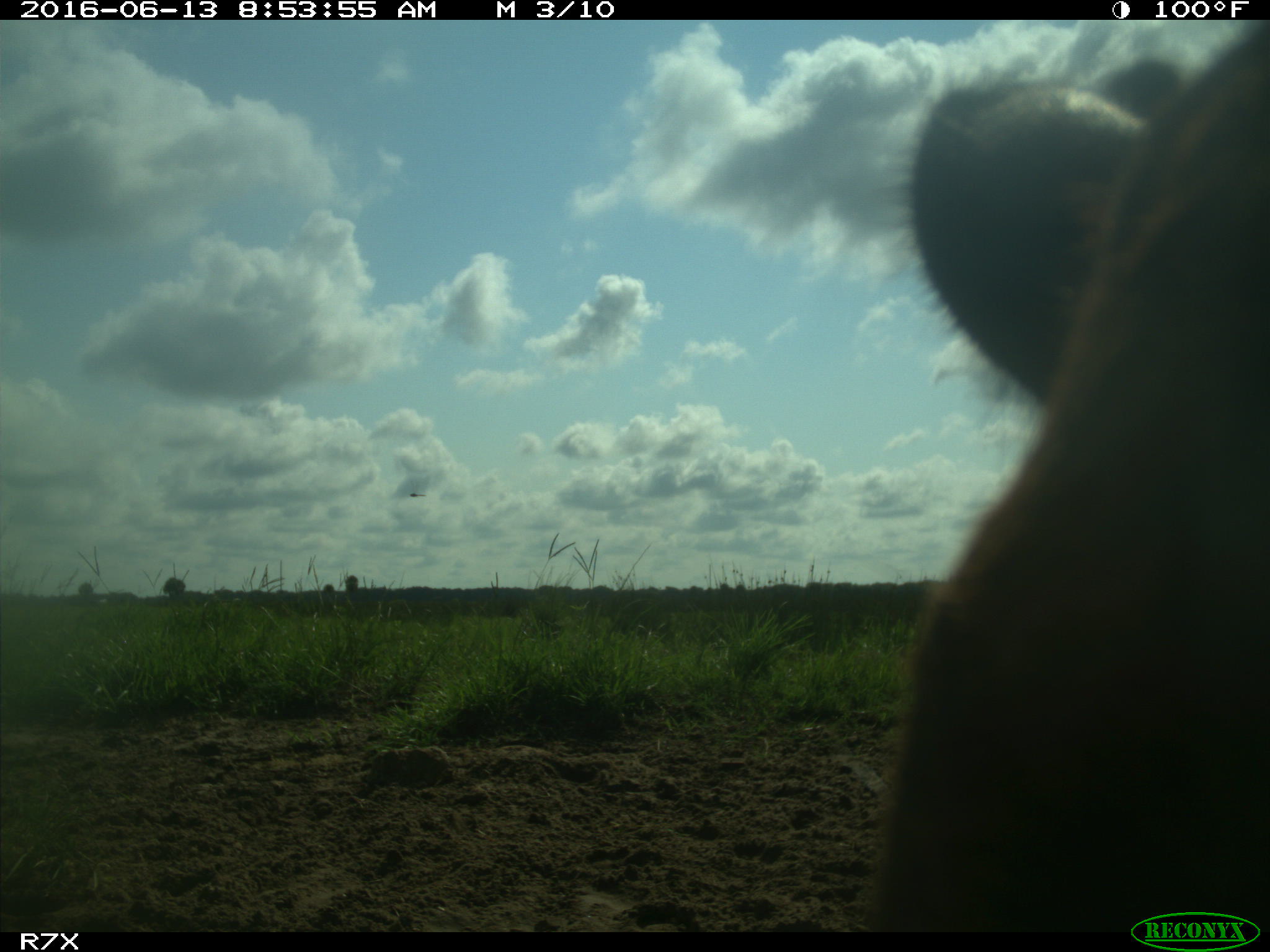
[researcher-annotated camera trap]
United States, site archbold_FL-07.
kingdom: Animalia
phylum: Chordata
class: Mammalia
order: Artiodactyla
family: Bovidae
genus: Bos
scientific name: Bos taurus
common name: domestic cow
Bos taurus (domestic cow).